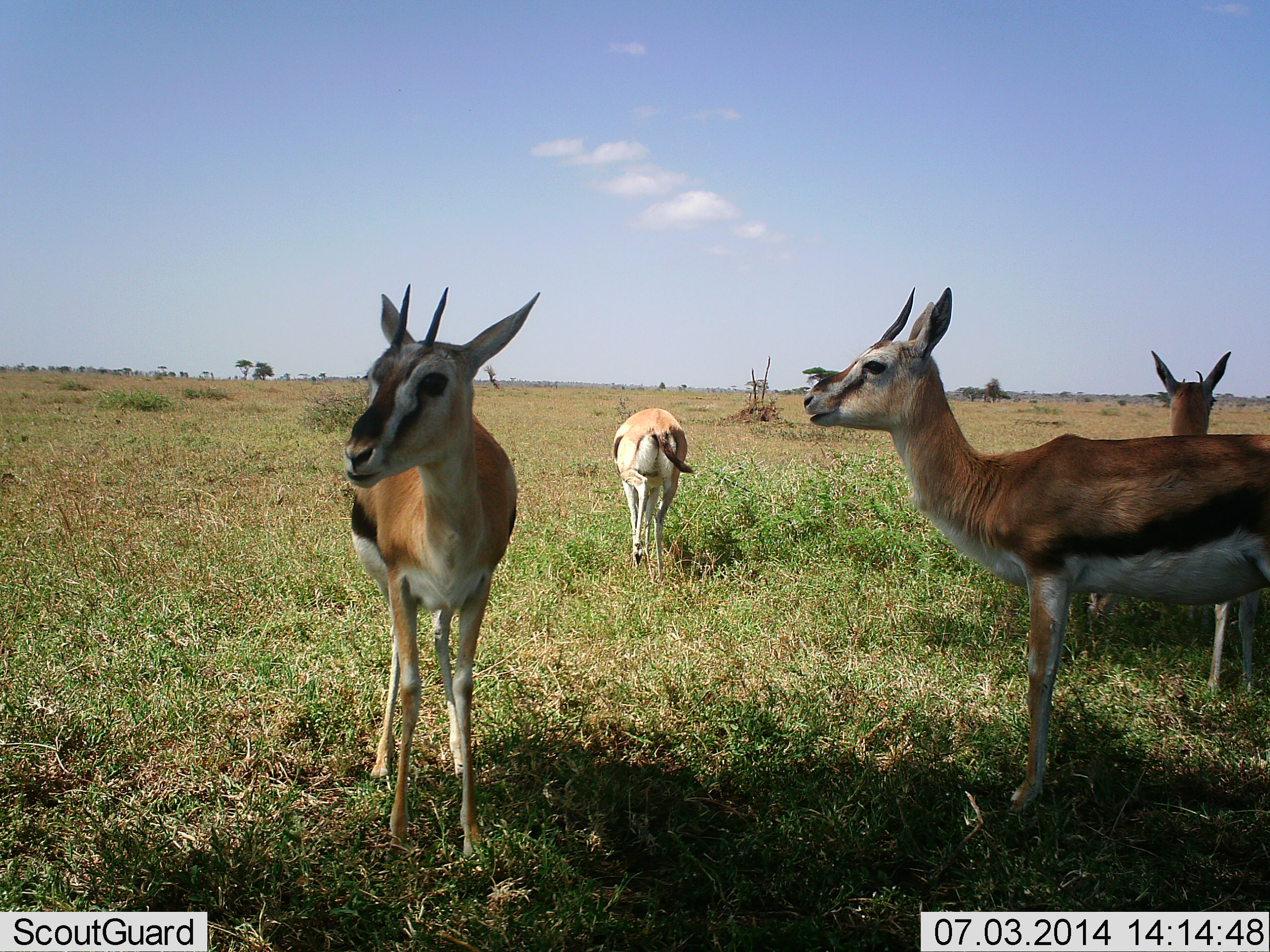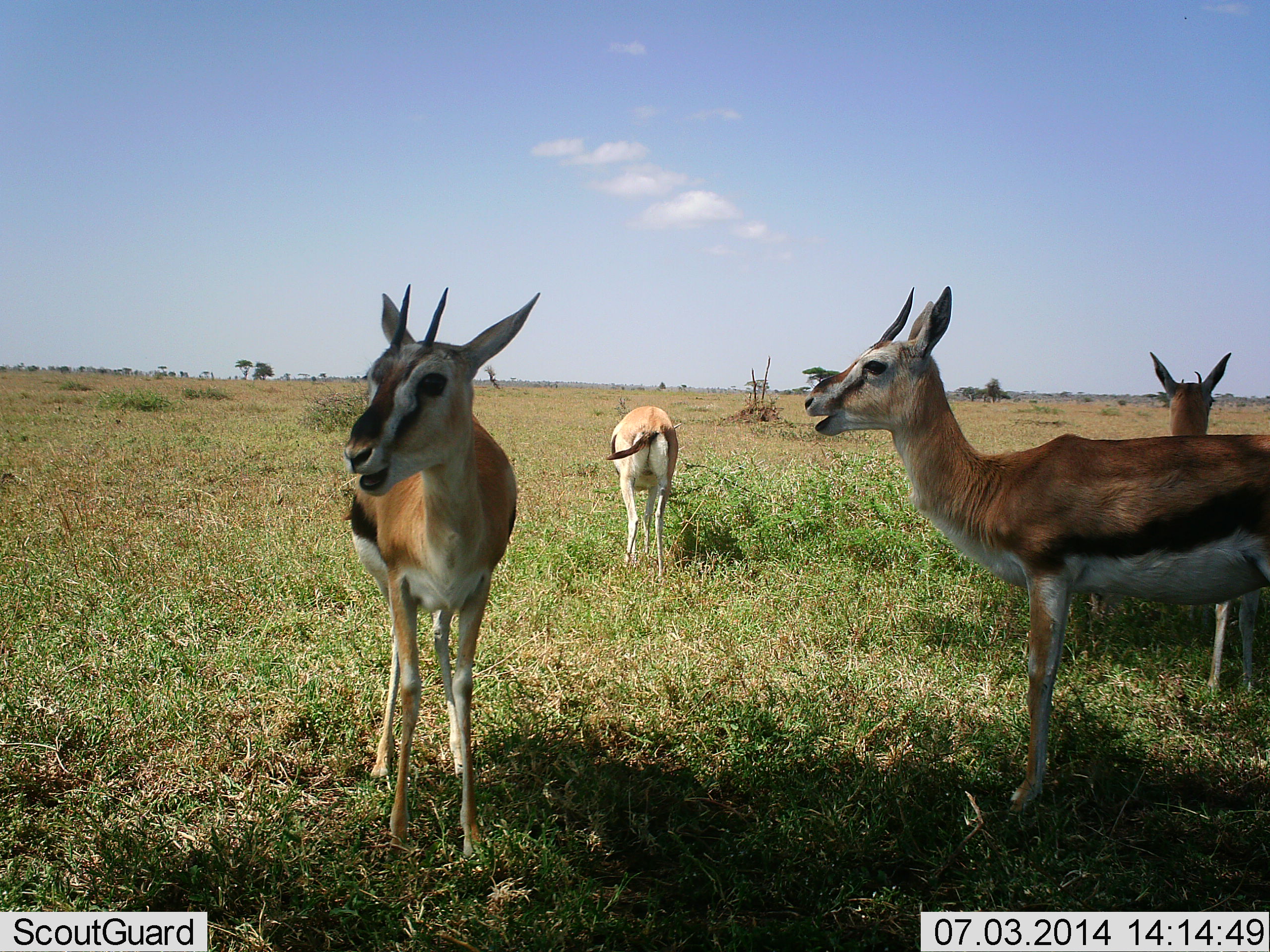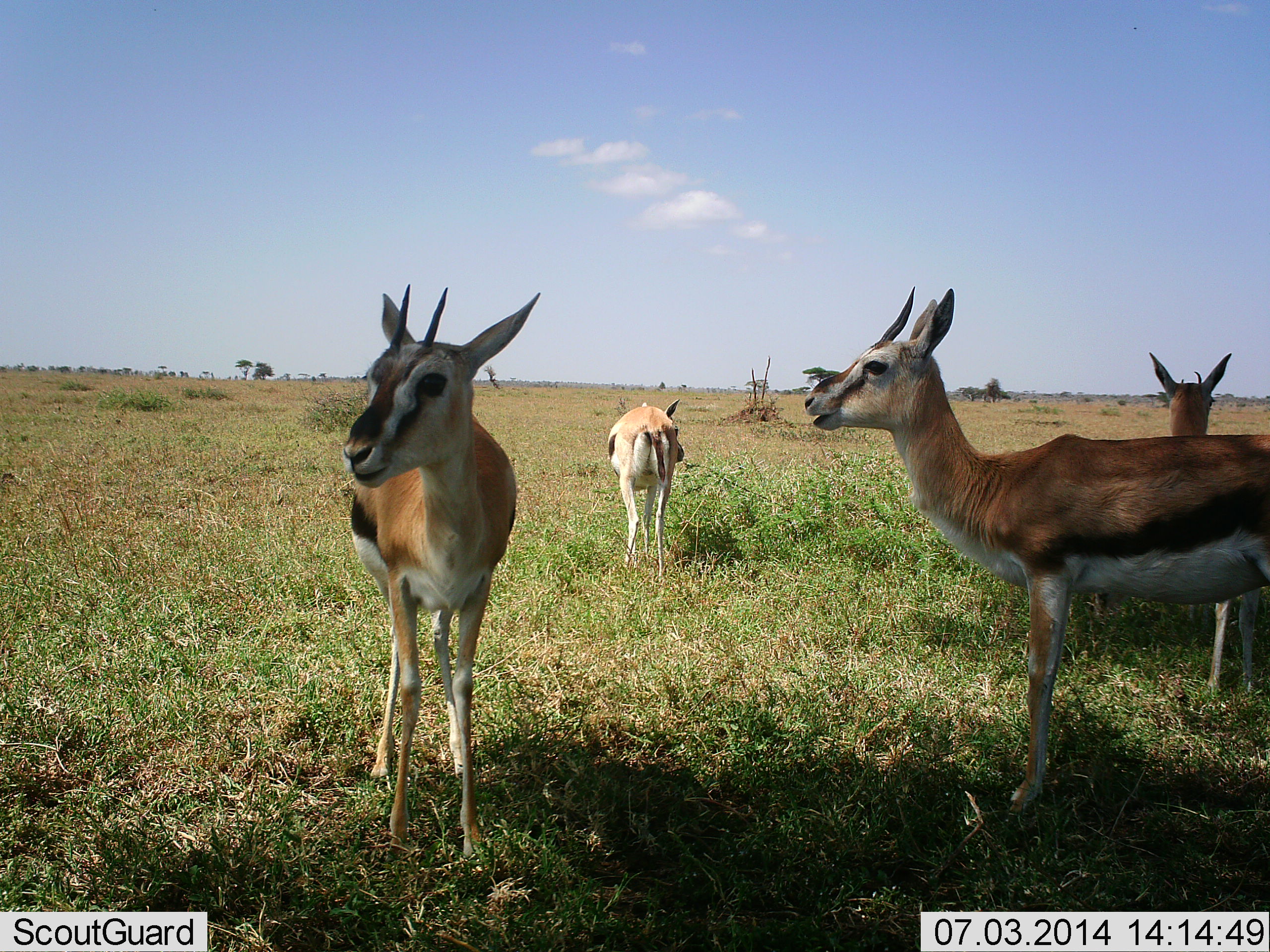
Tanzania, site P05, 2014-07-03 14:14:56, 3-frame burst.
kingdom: Animalia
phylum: Chordata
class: Mammalia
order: Artiodactyla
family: Bovidae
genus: Eudorcas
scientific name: Eudorcas thomsonii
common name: thomson's gazelle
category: gazellethomsons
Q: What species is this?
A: Gazellethomsons (thomson's gazelle) (Eudorcas thomsonii).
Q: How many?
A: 4.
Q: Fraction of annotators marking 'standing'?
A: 70%.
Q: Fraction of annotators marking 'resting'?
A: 0%.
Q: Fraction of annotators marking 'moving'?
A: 0%.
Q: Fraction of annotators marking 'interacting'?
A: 0%.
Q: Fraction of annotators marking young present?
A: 0%.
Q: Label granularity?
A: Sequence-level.